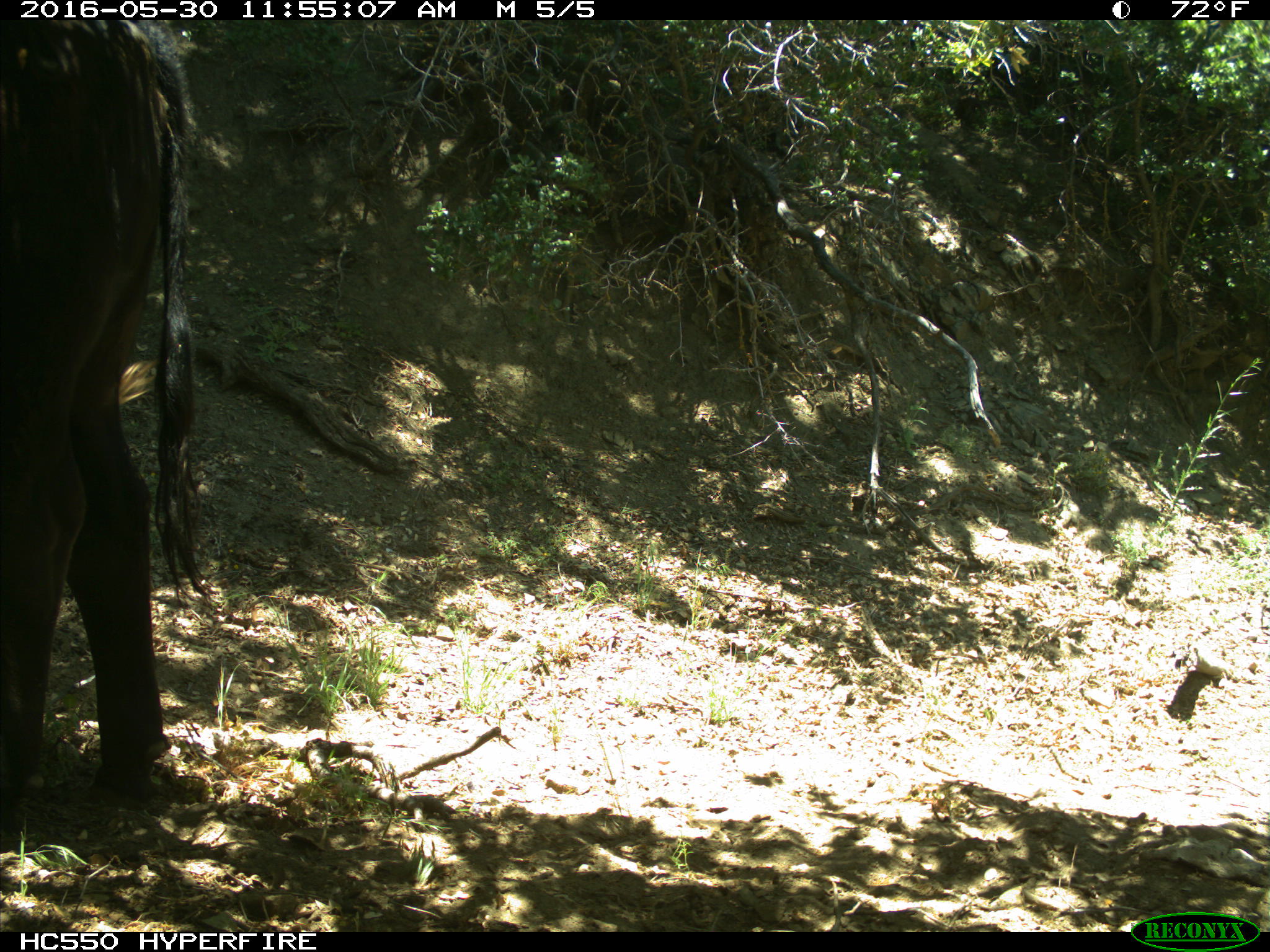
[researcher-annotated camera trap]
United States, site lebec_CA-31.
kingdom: Animalia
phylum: Chordata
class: Mammalia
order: Artiodactyla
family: Bovidae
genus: Bos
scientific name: Bos taurus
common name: domestic cow